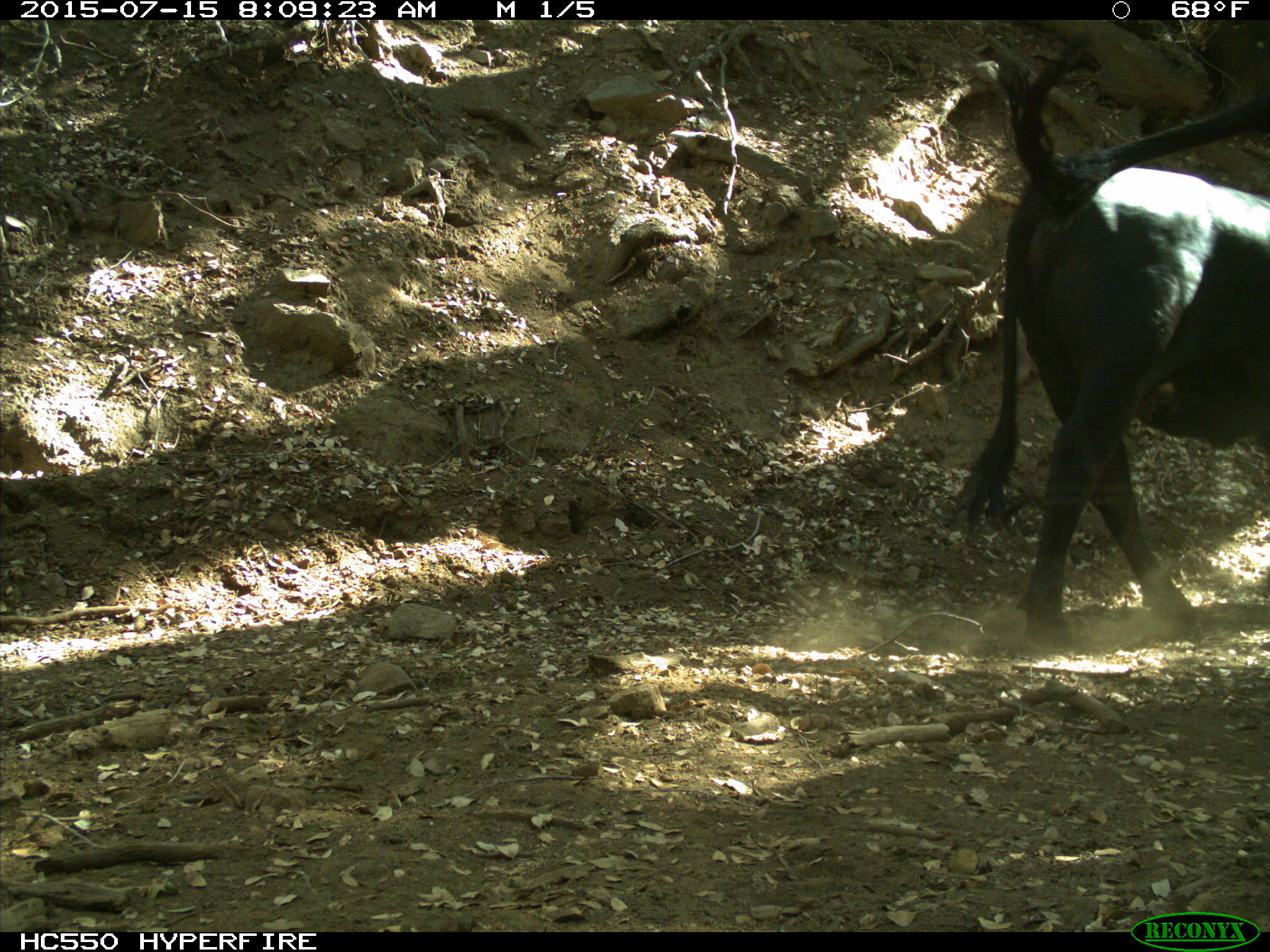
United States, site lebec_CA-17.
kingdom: Animalia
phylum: Chordata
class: Mammalia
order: Artiodactyla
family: Bovidae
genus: Bos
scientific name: Bos taurus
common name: domestic cow